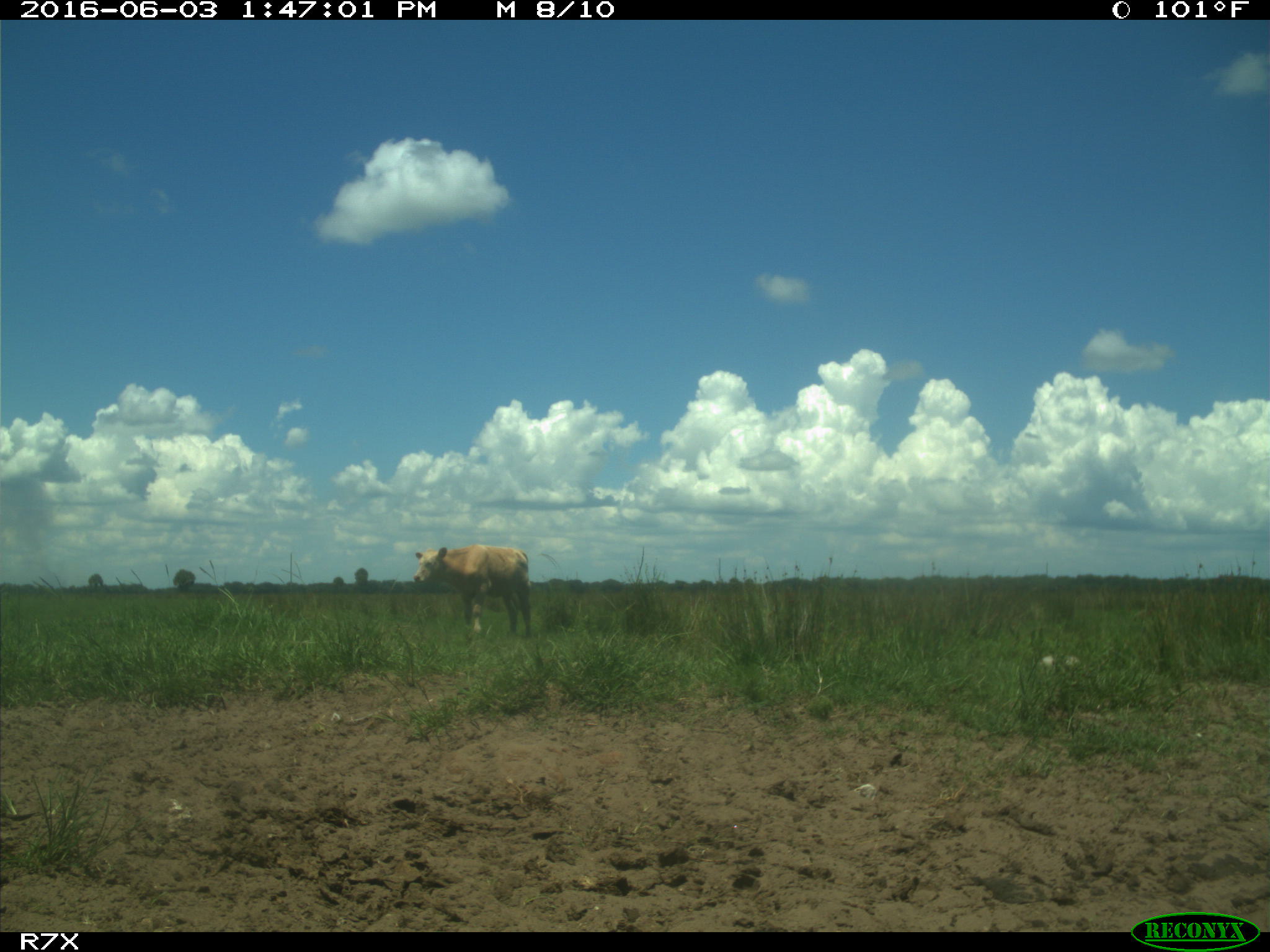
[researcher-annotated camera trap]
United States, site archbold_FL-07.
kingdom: Animalia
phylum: Chordata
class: Mammalia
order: Artiodactyla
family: Bovidae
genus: Bos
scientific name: Bos taurus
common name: domestic cow